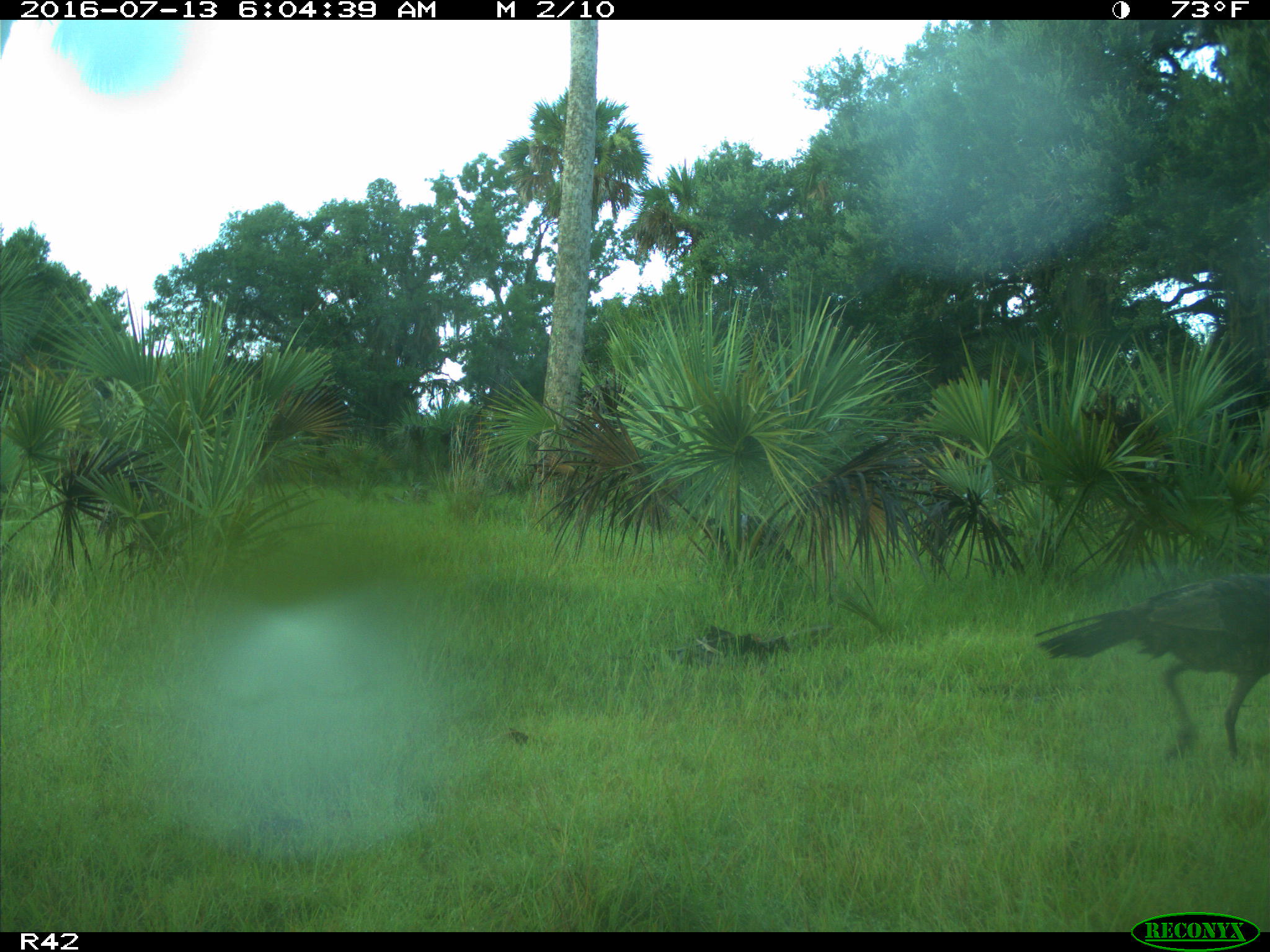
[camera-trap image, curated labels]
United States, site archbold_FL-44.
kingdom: Animalia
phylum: Chordata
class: Aves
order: Galliformes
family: Phasianidae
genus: Meleagris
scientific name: Meleagris gallopavo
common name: wild turkey